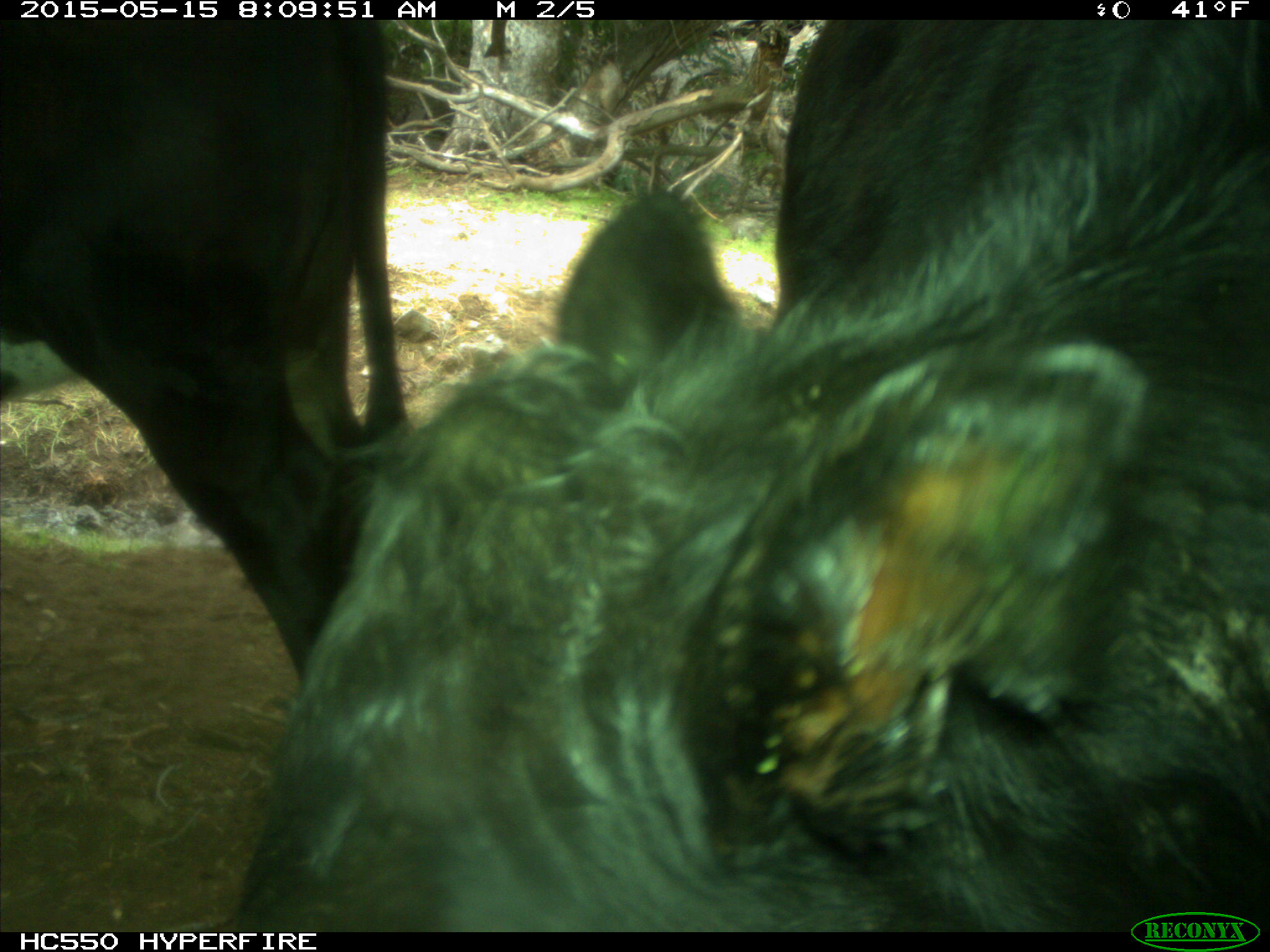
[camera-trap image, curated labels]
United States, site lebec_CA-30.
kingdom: Animalia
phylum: Chordata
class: Mammalia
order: Artiodactyla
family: Bovidae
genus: Bos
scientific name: Bos taurus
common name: domestic cow